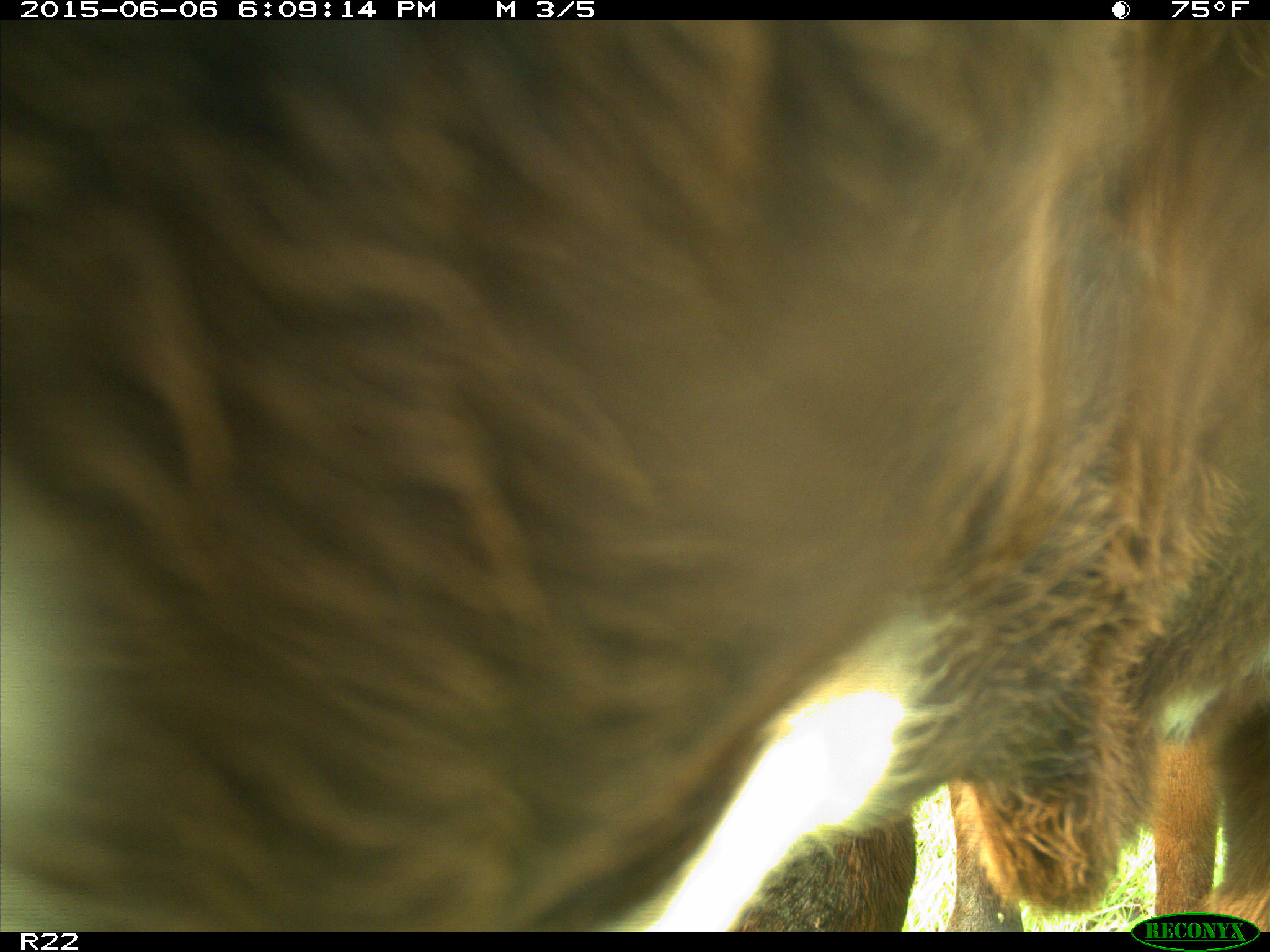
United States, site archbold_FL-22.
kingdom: Animalia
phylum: Chordata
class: Mammalia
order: Artiodactyla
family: Bovidae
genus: Bos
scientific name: Bos taurus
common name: domestic cow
Bos taurus (domestic cow).